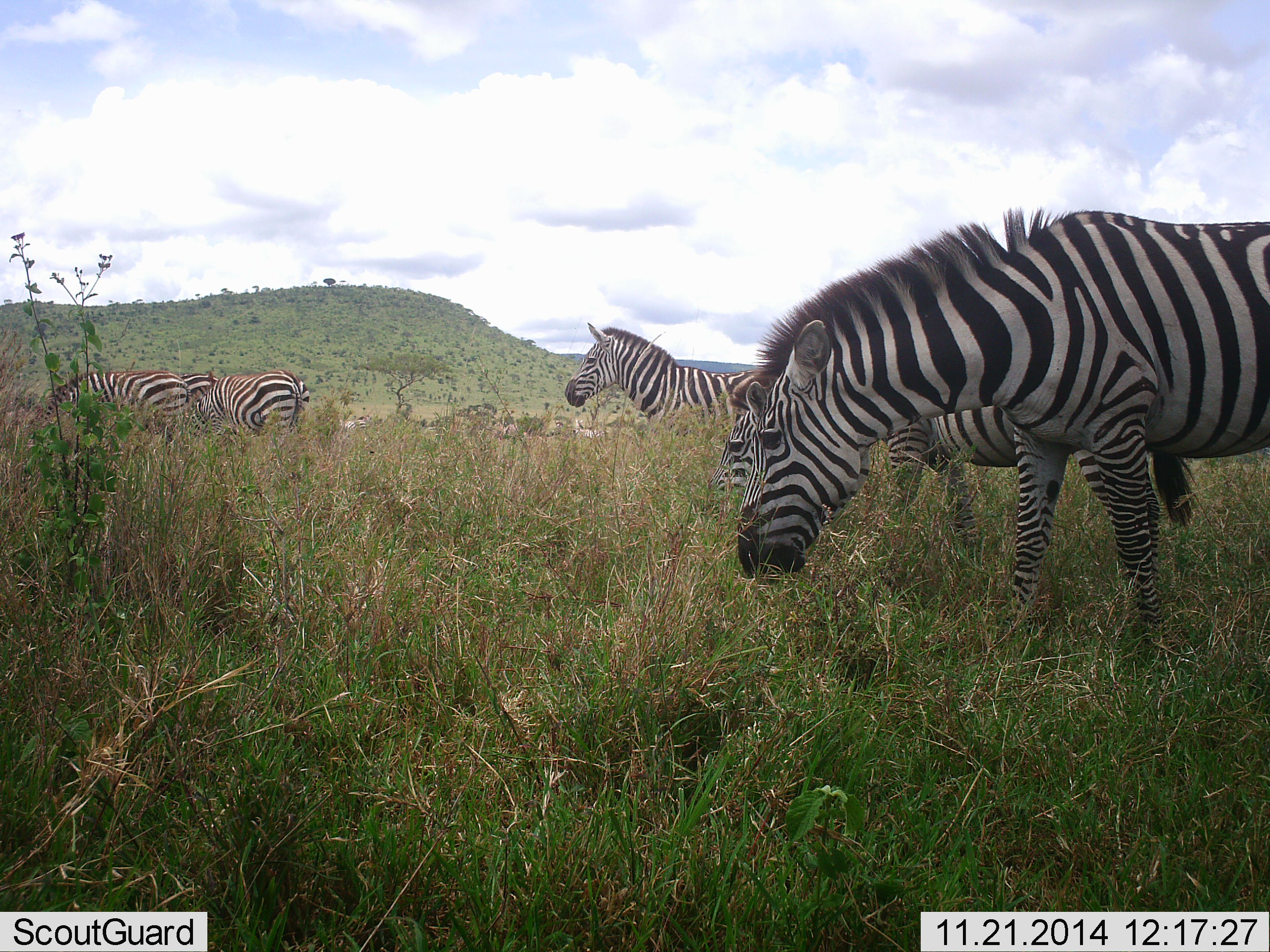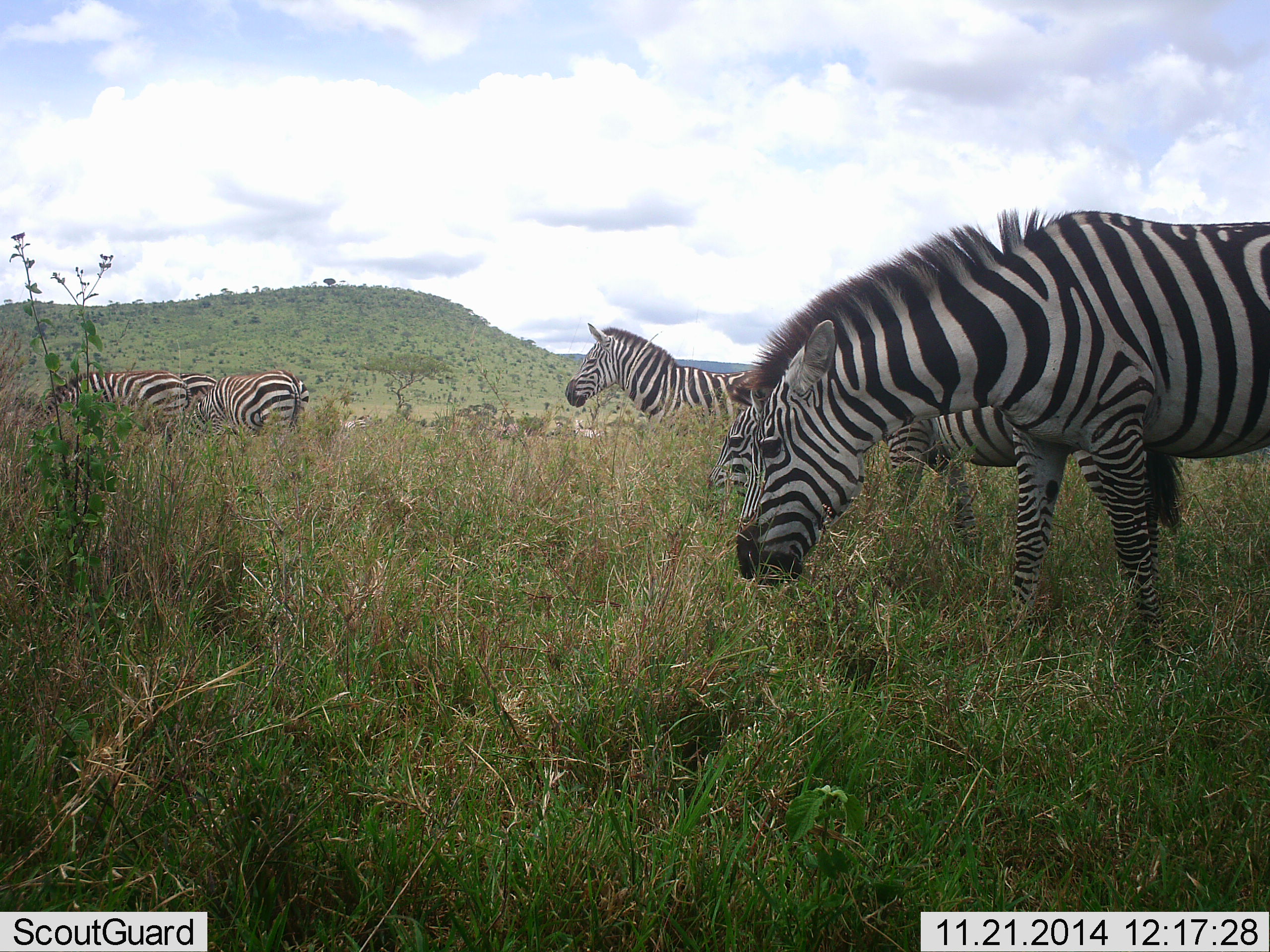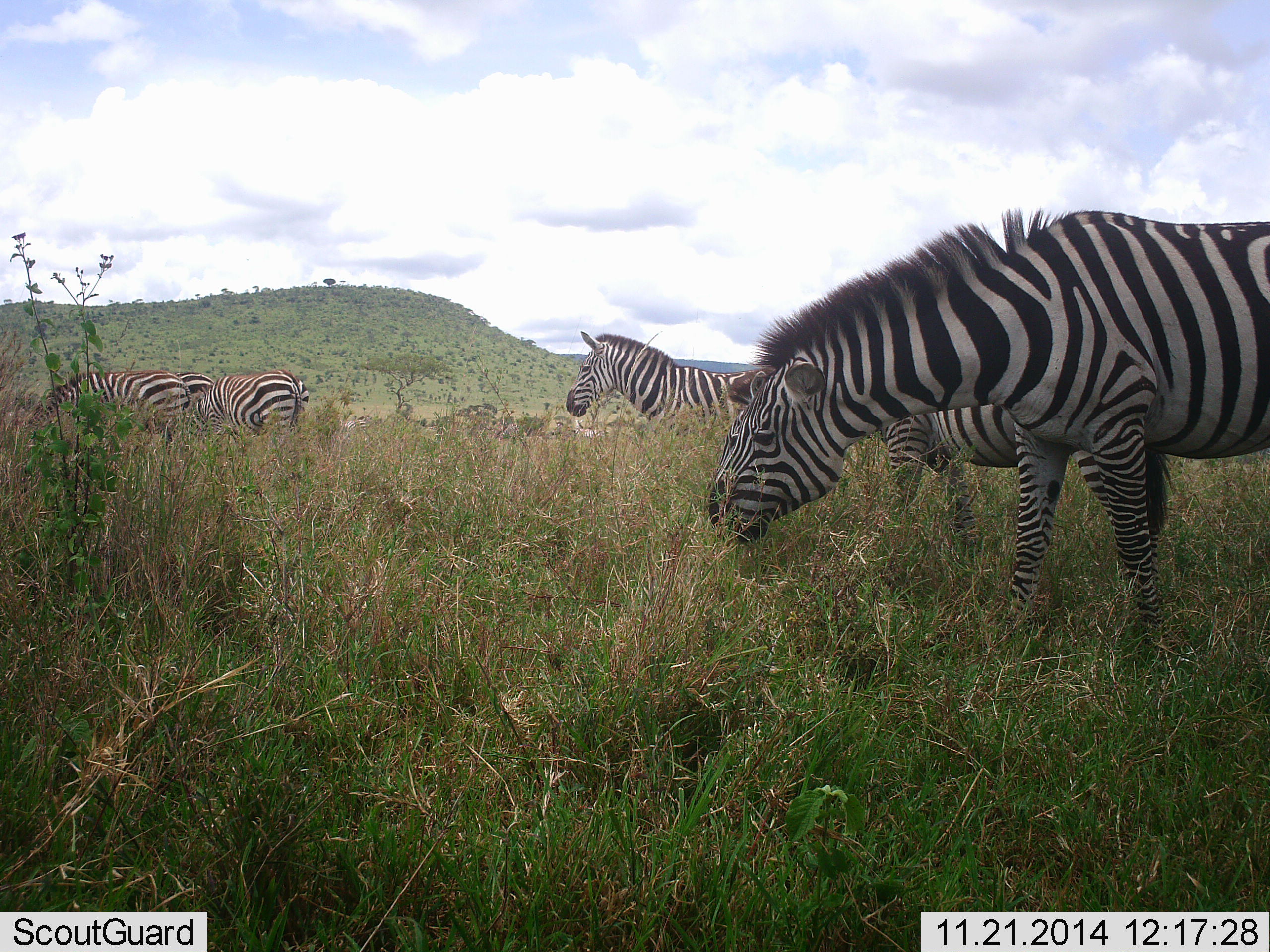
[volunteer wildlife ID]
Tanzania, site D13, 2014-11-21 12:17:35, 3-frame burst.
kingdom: Animalia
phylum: Chordata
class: Mammalia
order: Perissodactyla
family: Equidae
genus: Equus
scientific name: Equus quagga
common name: plains zebra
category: zebra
Zebra (plains zebra) (Equus quagga), count 6. Behavior (volunteer vote fractions): standing 50%, resting 20%, moving 0%, interacting 0%. Young present (vote fraction): 0%. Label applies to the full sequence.